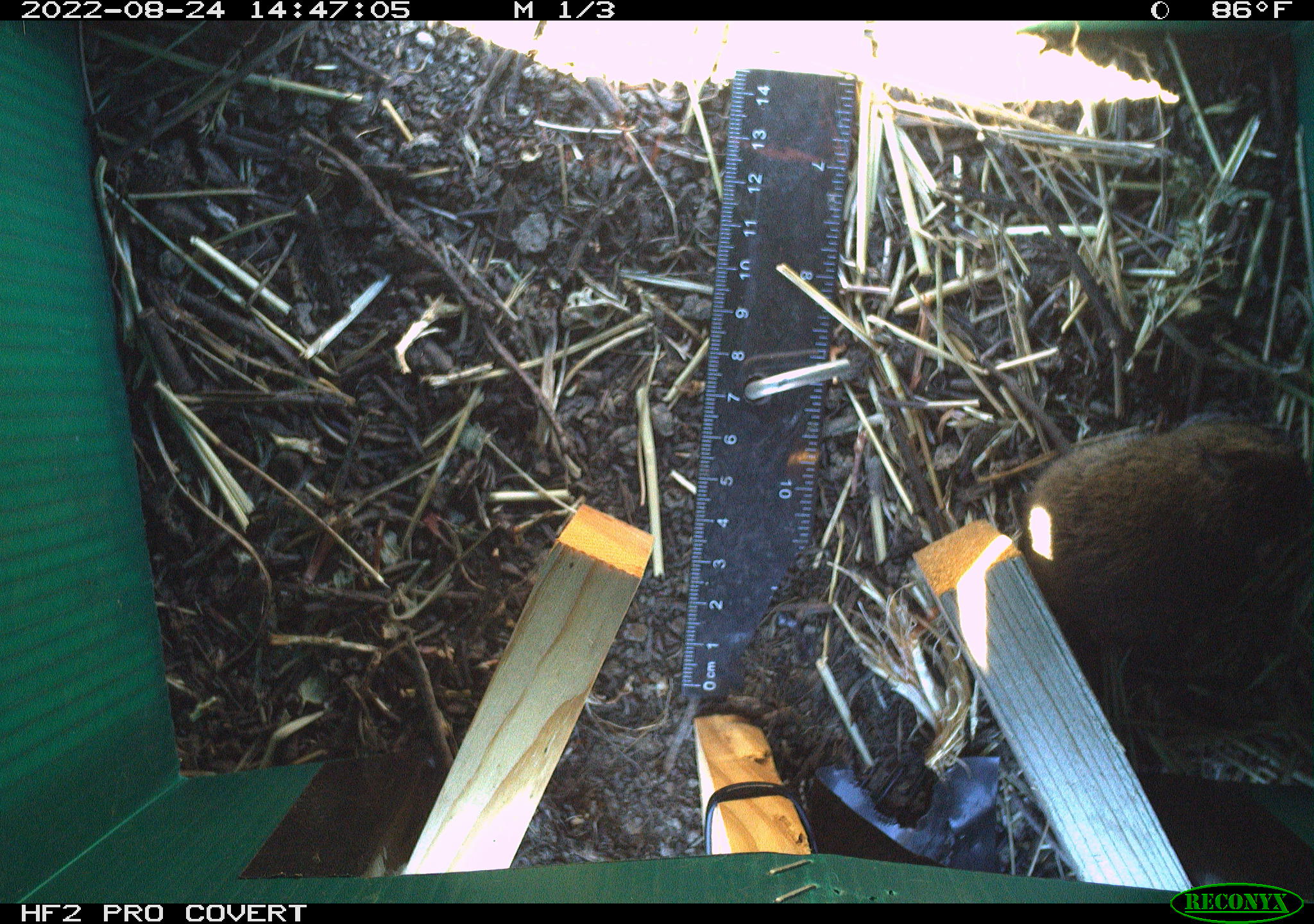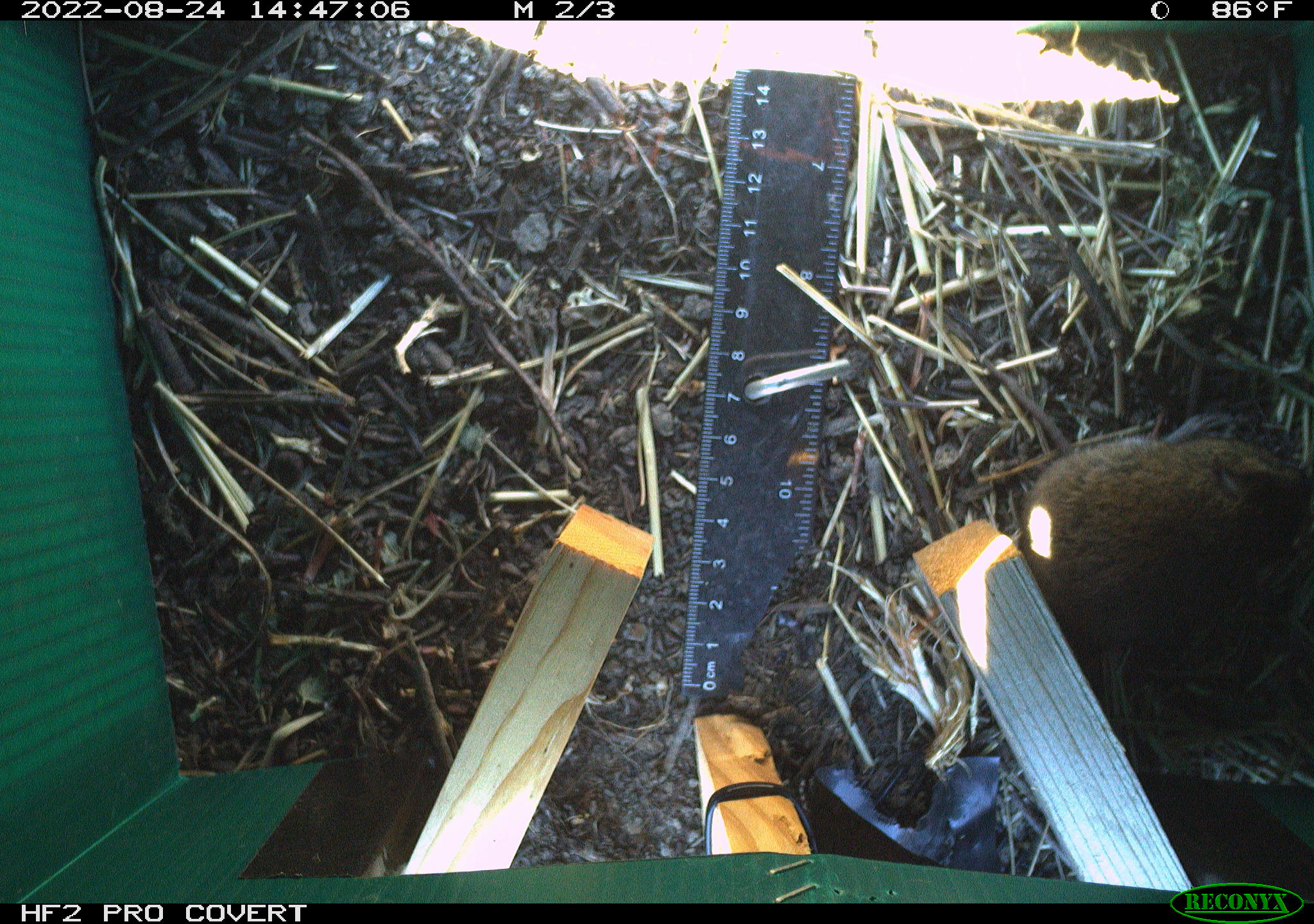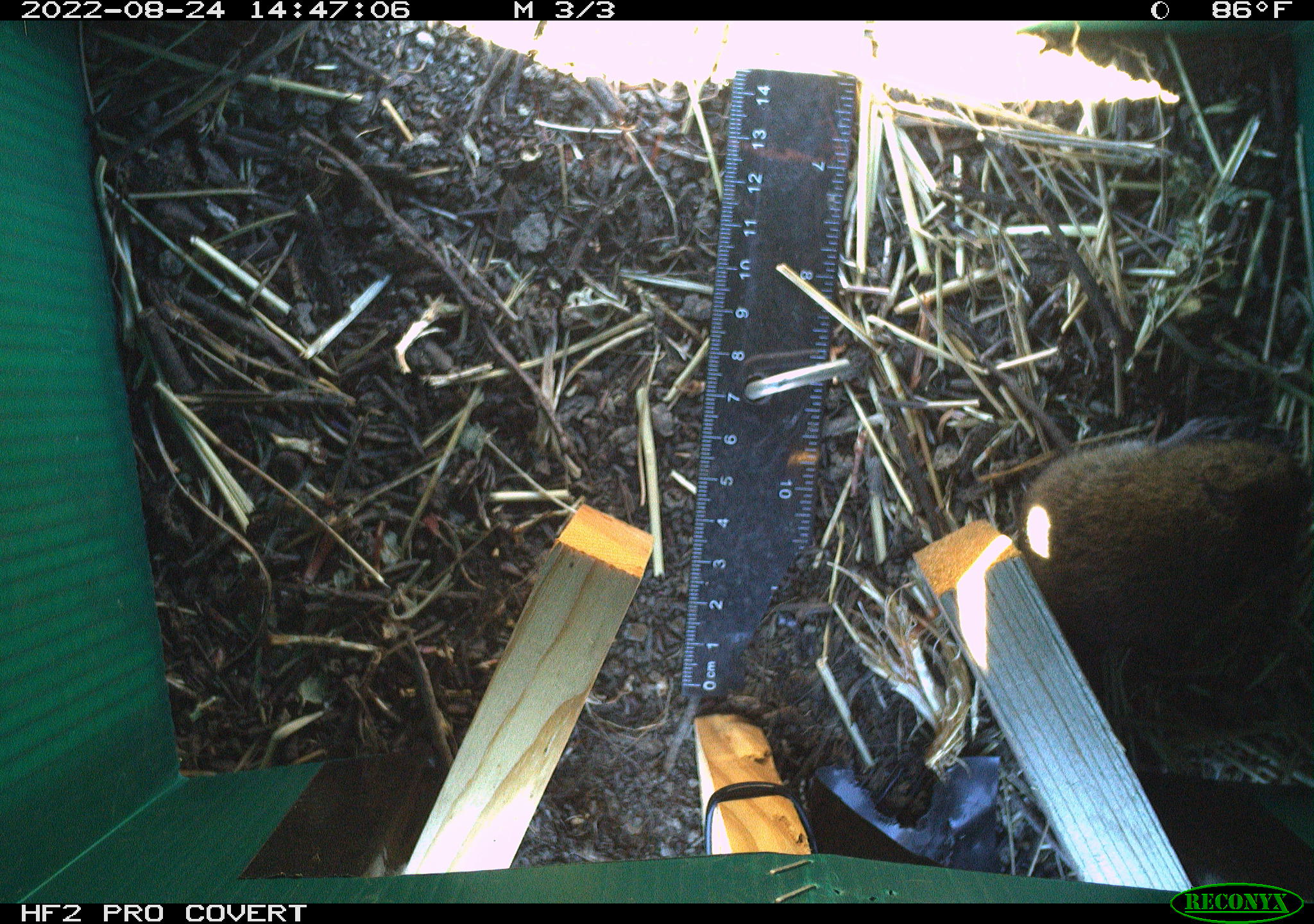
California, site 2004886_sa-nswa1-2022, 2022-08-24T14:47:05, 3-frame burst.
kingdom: Animalia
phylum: Chordata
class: Mammalia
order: Rodentia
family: Cricetidae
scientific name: Cricetidae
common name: hamsters, voles, lemmings, and allies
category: cricetidae family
Cricetidae family (hamsters, voles, lemmings, and allies) (Cricetidae).